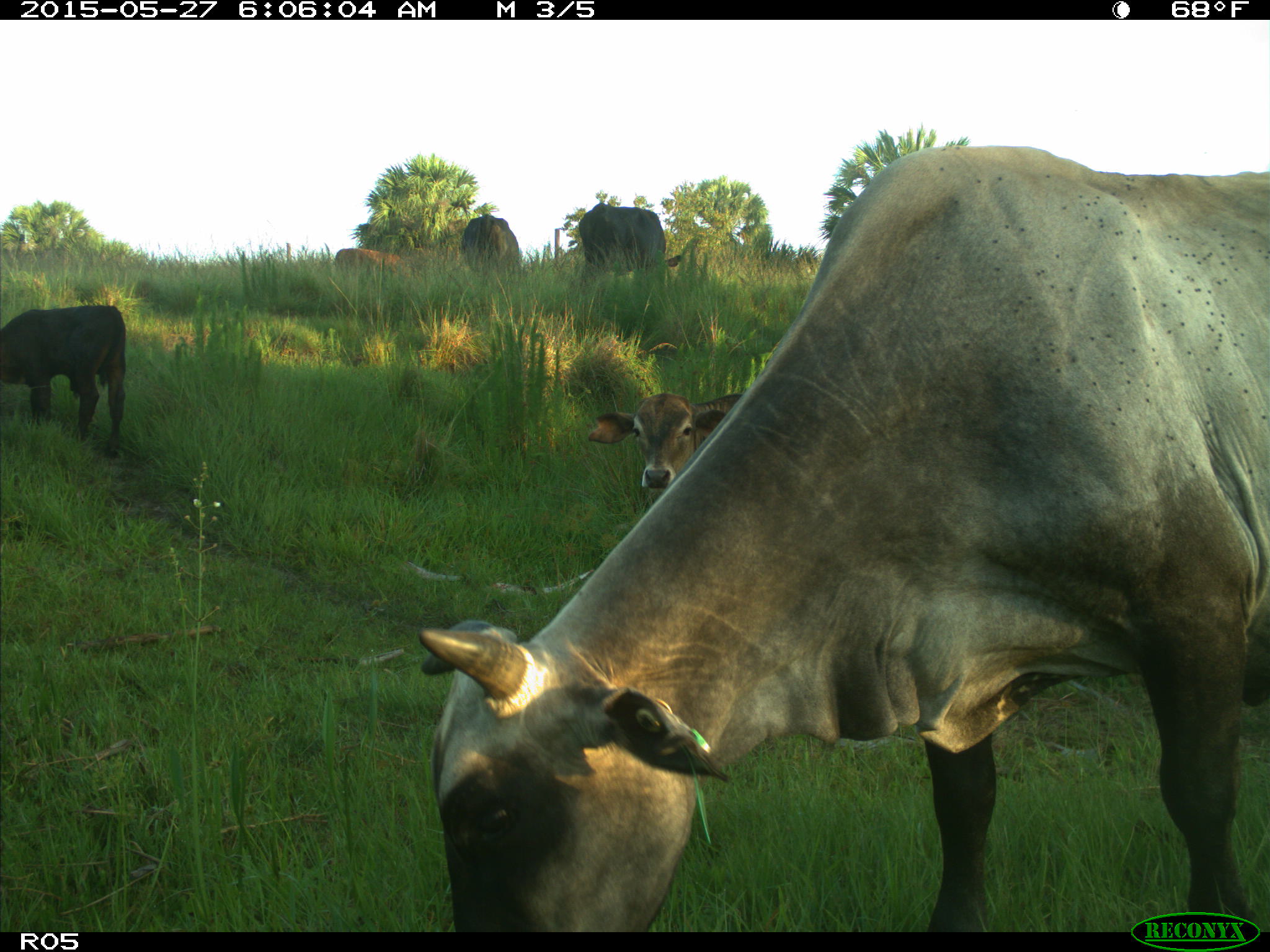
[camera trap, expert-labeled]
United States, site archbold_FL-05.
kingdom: Animalia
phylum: Chordata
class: Mammalia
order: Artiodactyla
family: Bovidae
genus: Bos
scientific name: Bos taurus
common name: domestic cow